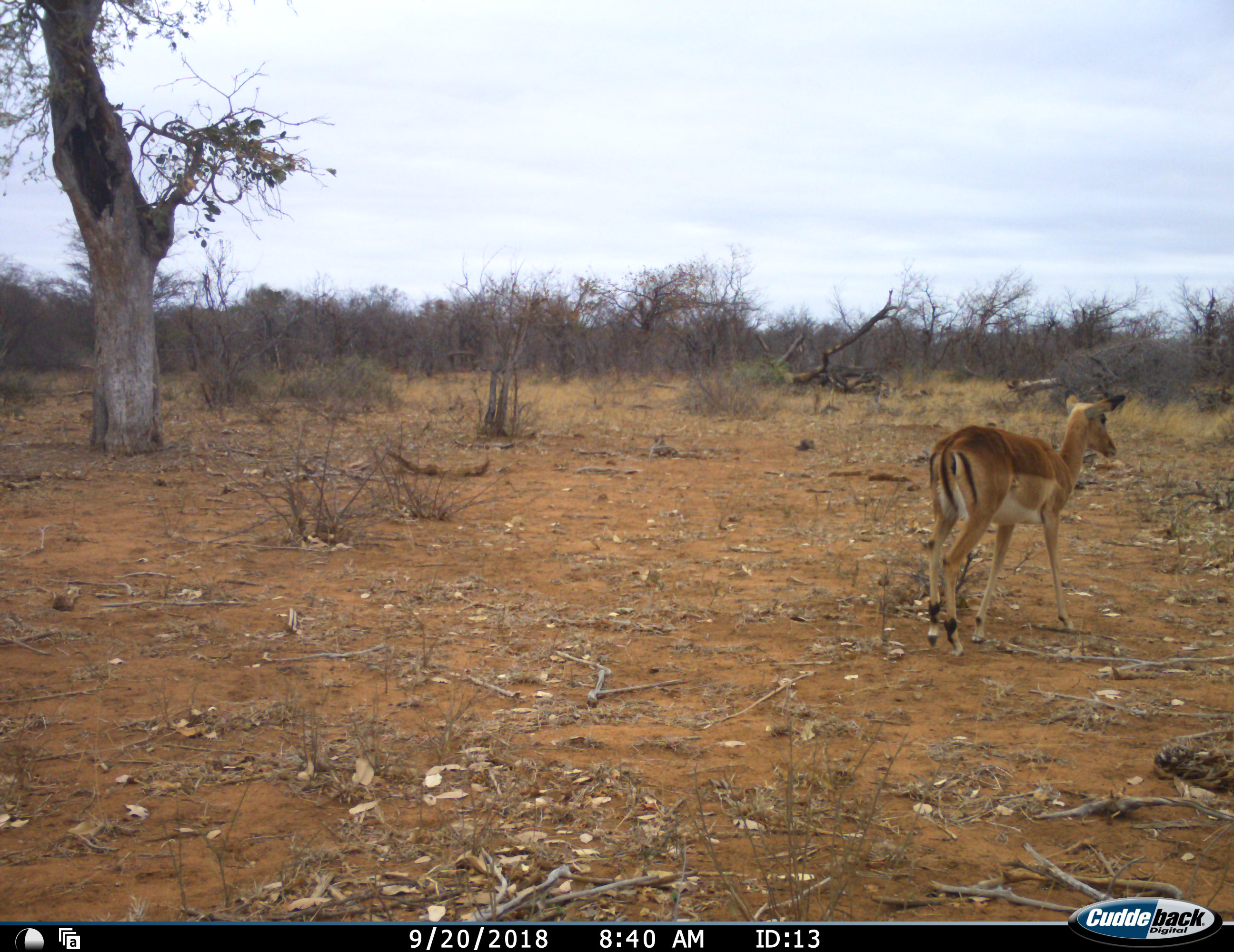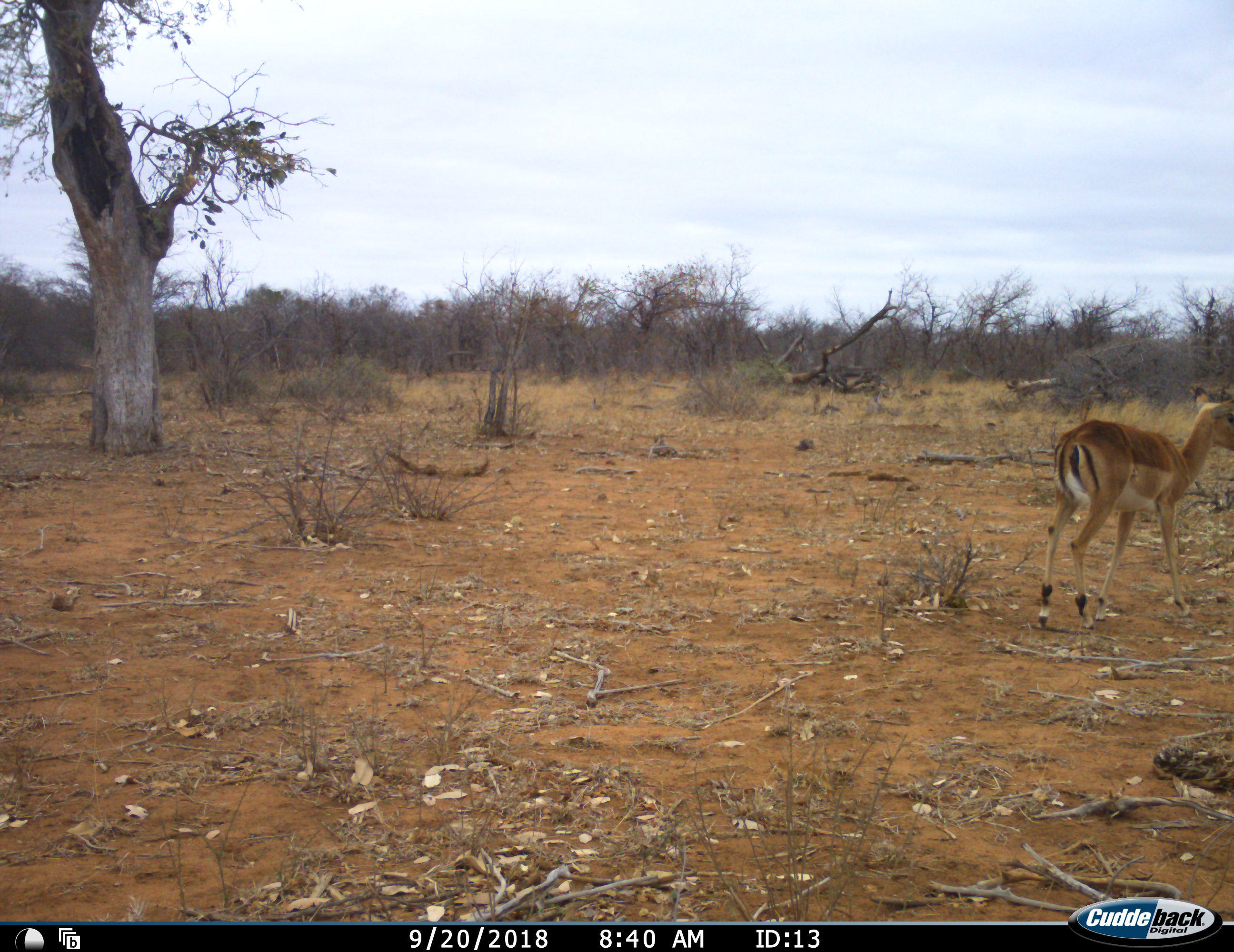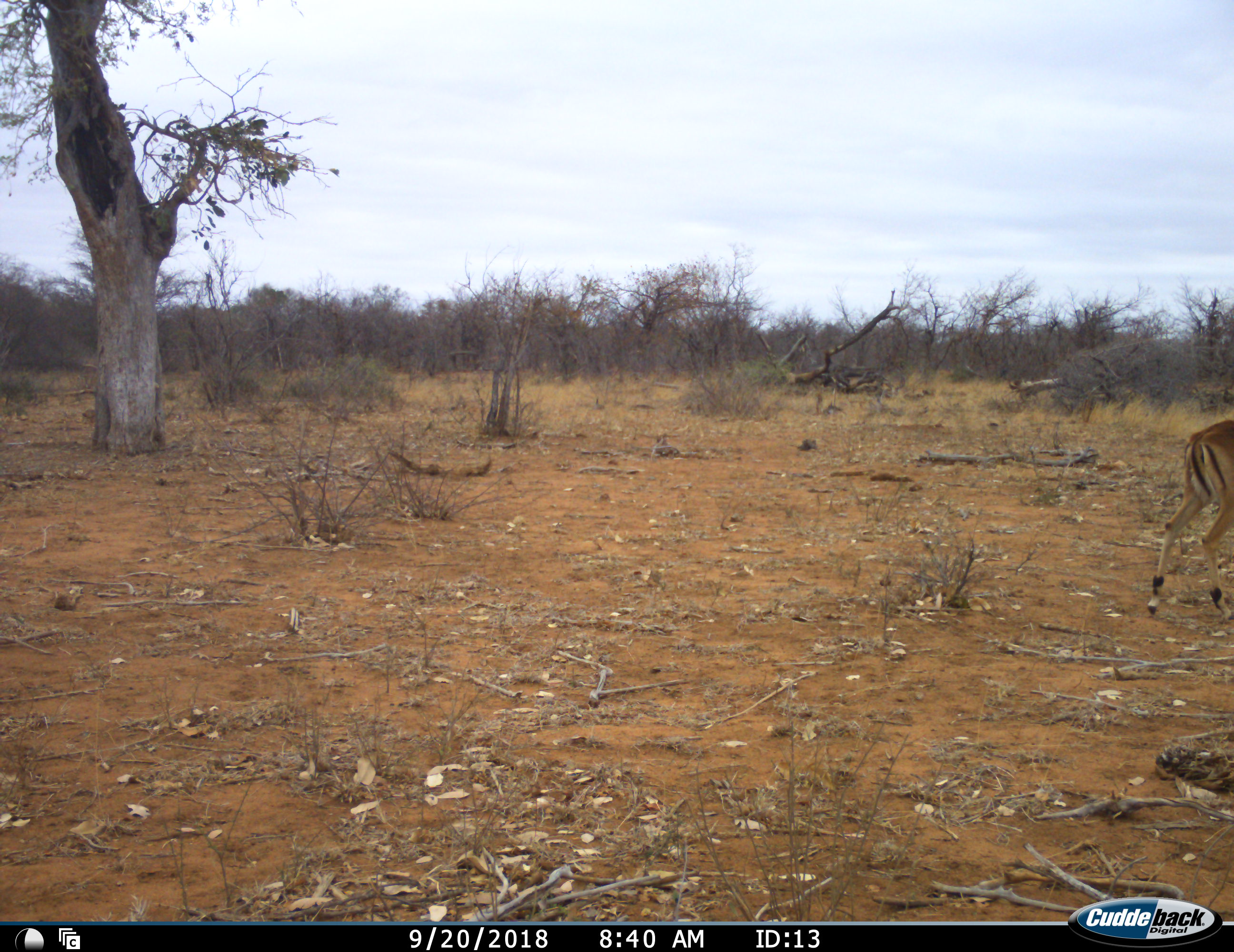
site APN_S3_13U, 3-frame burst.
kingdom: Animalia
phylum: Chordata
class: Mammalia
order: Artiodactyla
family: Bovidae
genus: Aepyceros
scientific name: Aepyceros melampus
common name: impala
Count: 1.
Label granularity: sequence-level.